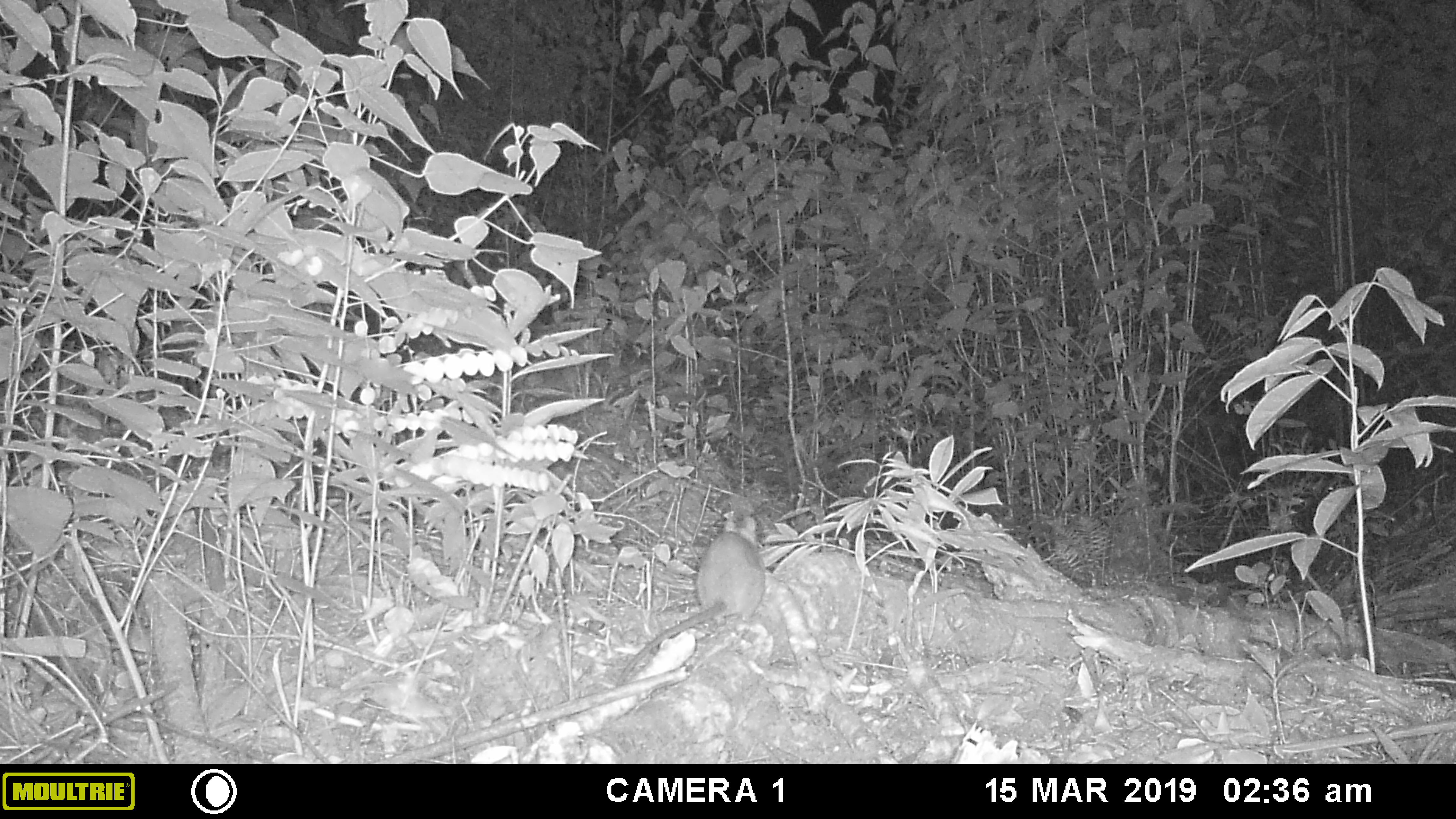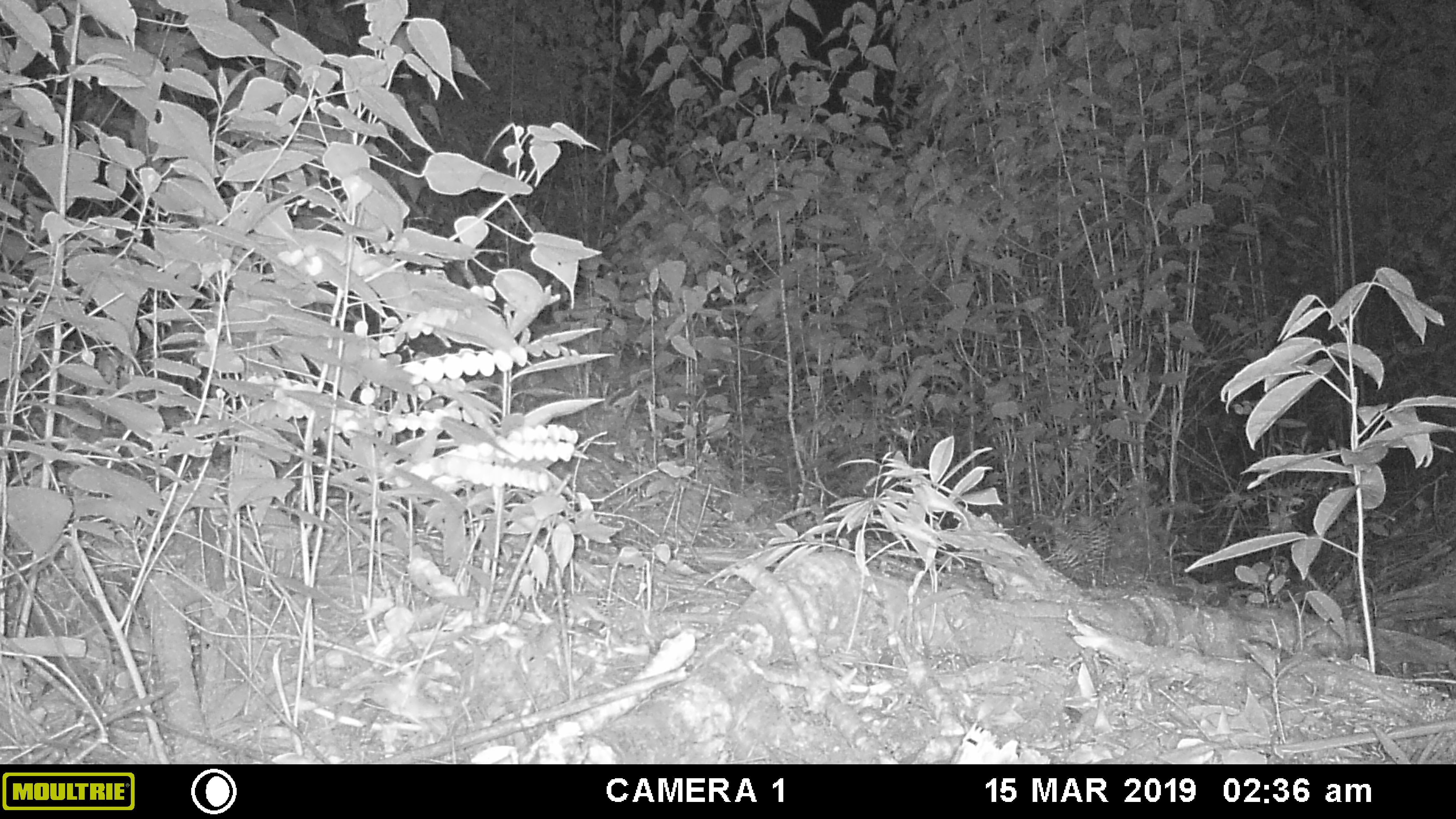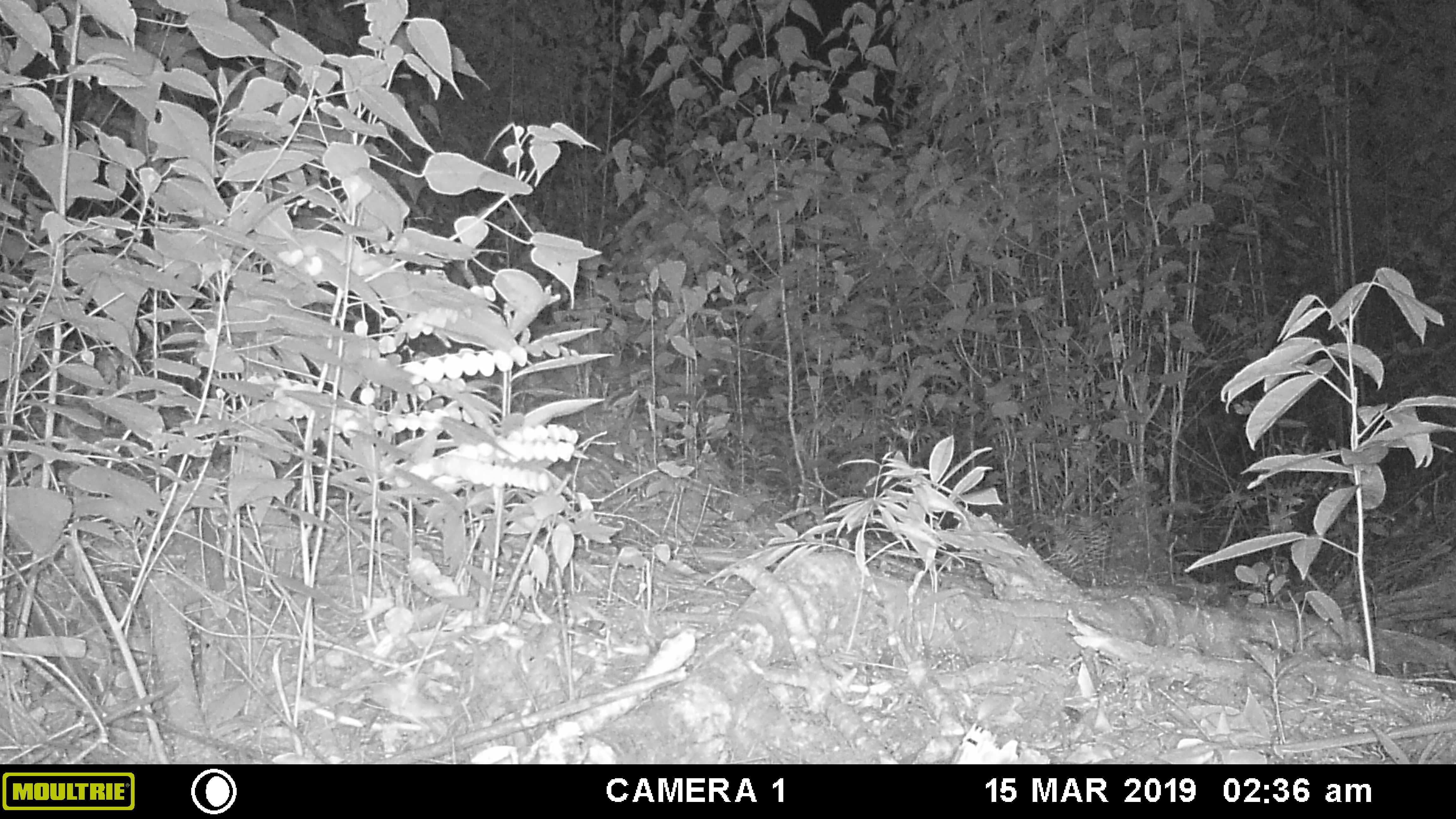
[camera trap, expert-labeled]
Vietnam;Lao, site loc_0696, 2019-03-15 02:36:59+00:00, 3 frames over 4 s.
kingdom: Animalia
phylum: Chordata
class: Mammalia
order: Rodentia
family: Muridae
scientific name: Muridae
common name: old-world mice and rats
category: unidentified murid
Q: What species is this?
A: Unidentified murid (old-world mice and rats) (Muridae).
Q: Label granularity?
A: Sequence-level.